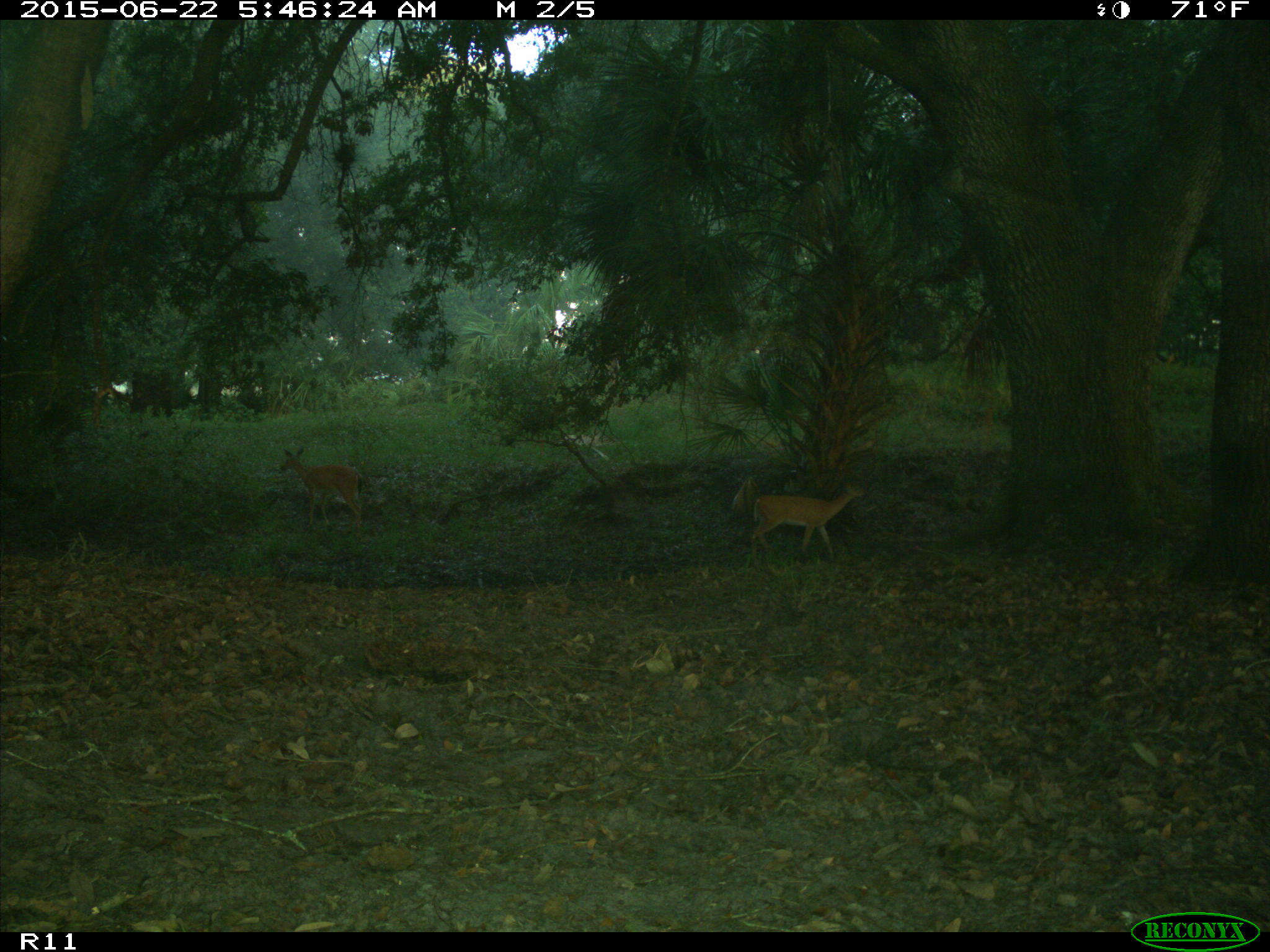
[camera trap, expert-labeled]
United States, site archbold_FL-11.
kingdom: Animalia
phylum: Chordata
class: Mammalia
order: Artiodactyla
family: Cervidae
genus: Odocoileus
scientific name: Odocoileus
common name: deer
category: unidentified deer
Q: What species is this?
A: Unidentified deer (deer) (Odocoileus).